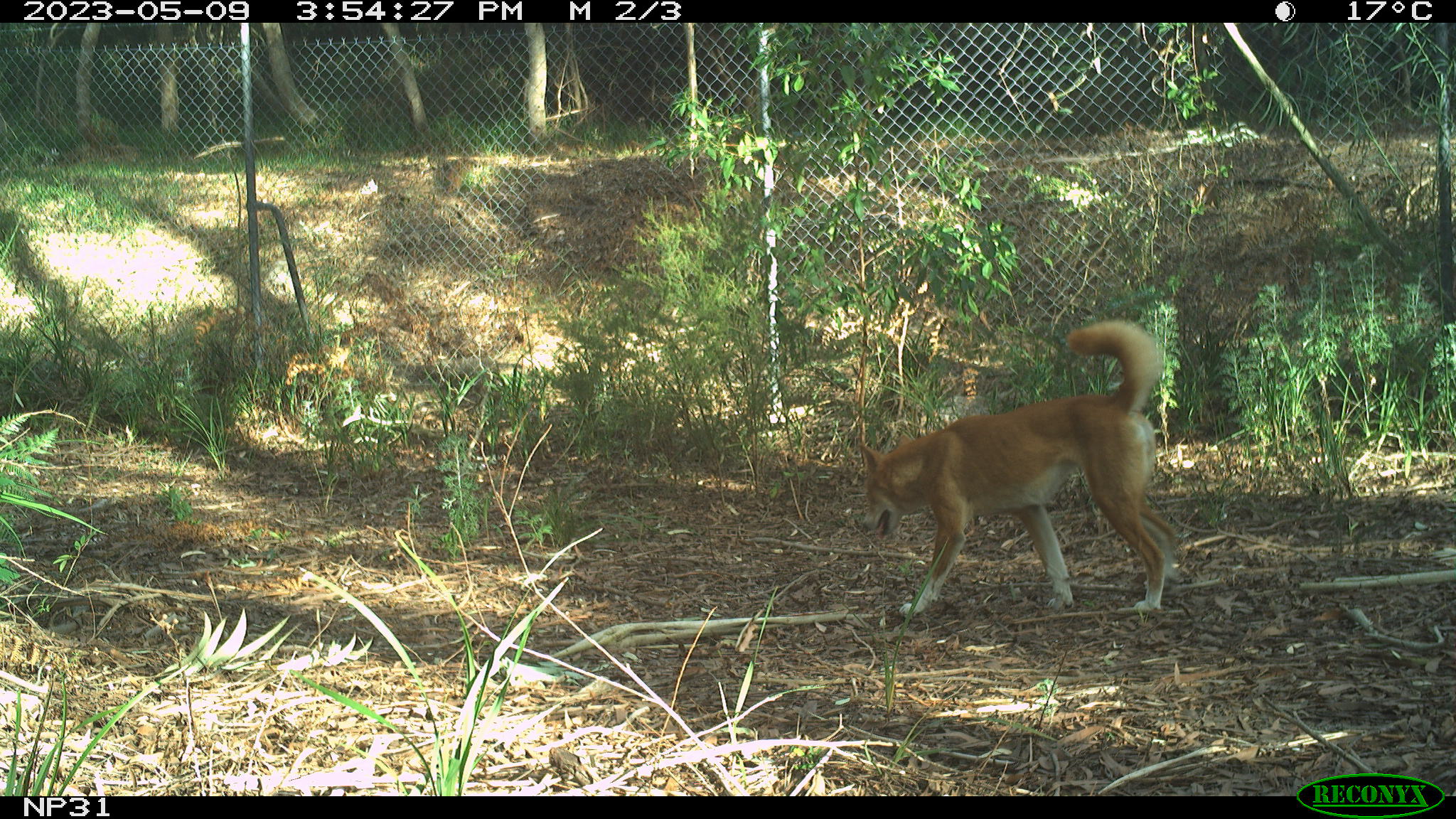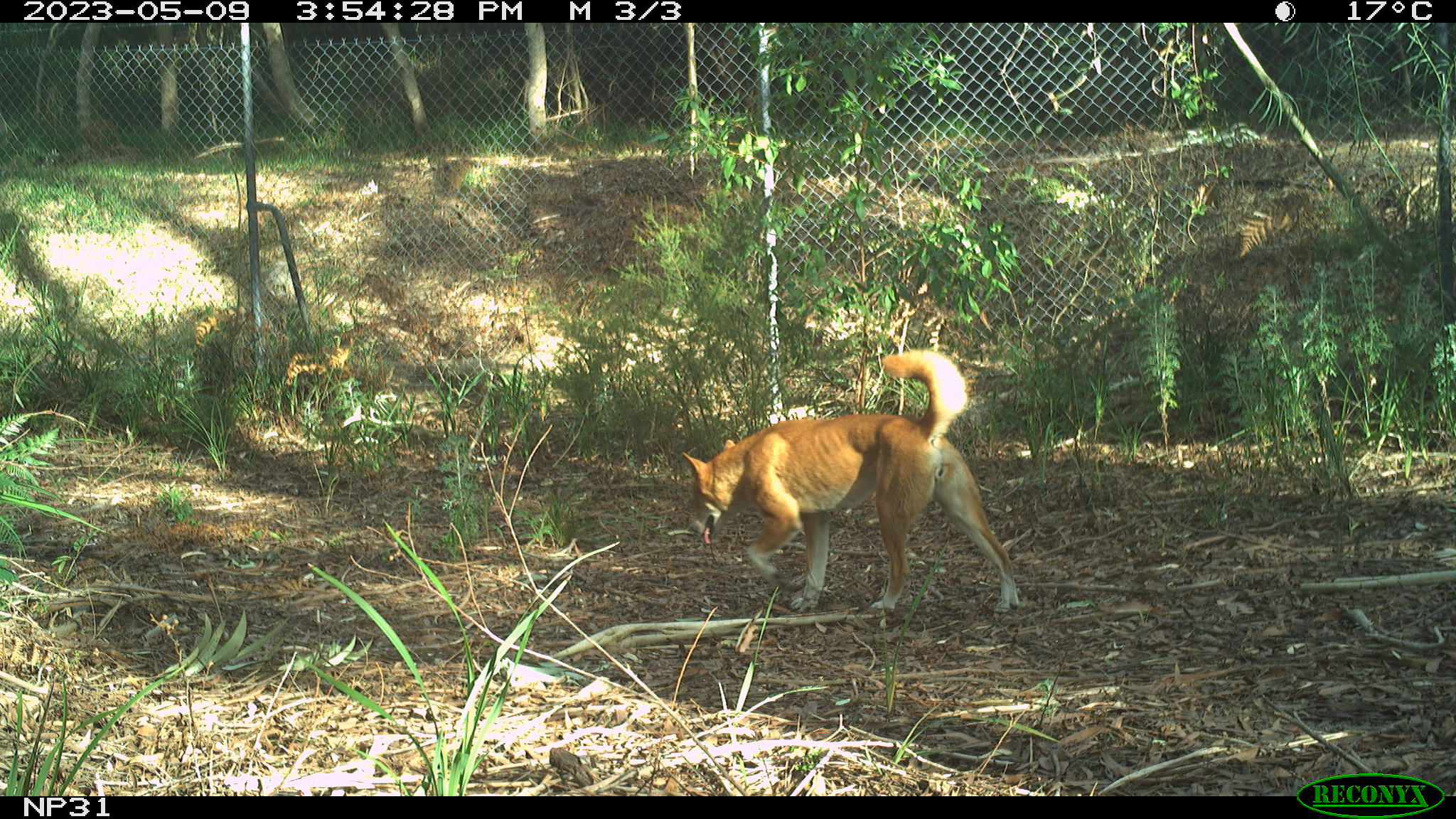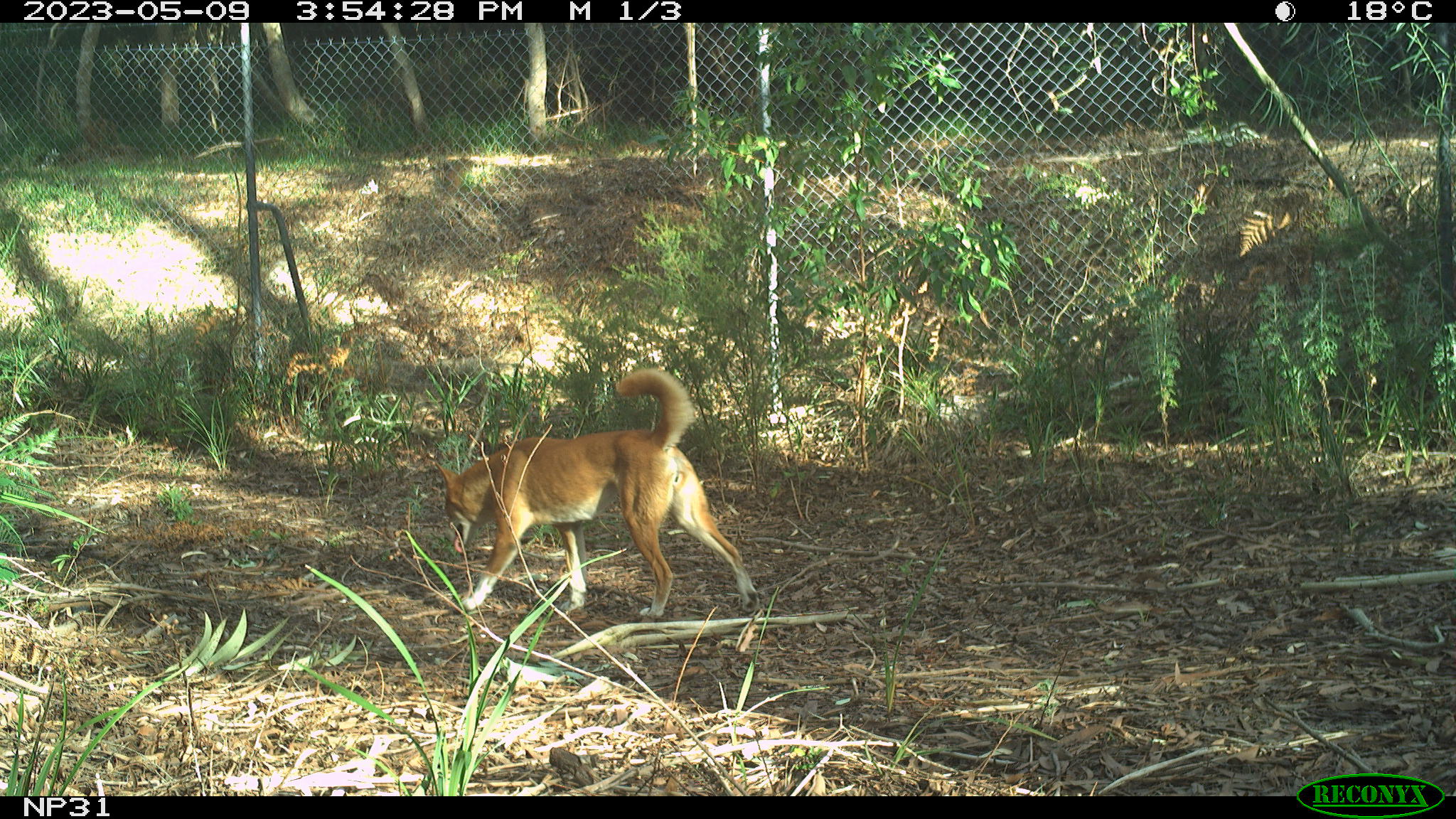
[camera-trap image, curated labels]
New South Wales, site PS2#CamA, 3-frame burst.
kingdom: Animalia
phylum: Chordata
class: Mammalia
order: Carnivora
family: Canidae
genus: Canis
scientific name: Canis familiaris dingo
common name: dingo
Dingo (Canis familiaris dingo).